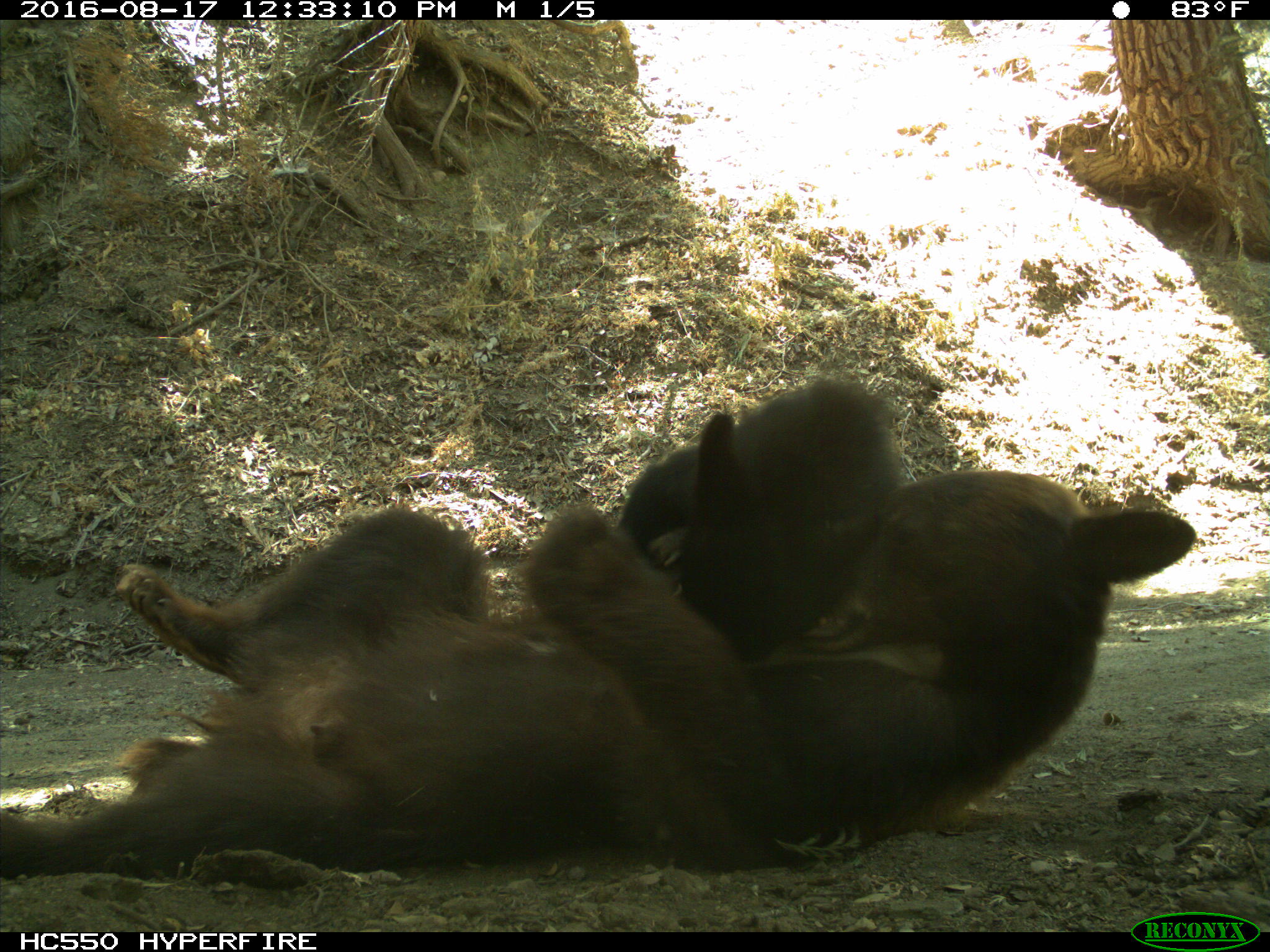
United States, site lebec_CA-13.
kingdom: Animalia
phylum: Chordata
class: Mammalia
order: Carnivora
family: Ursidae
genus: Ursus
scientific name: Ursus americanus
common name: american black bear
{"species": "Ursus americanus (american black bear)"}